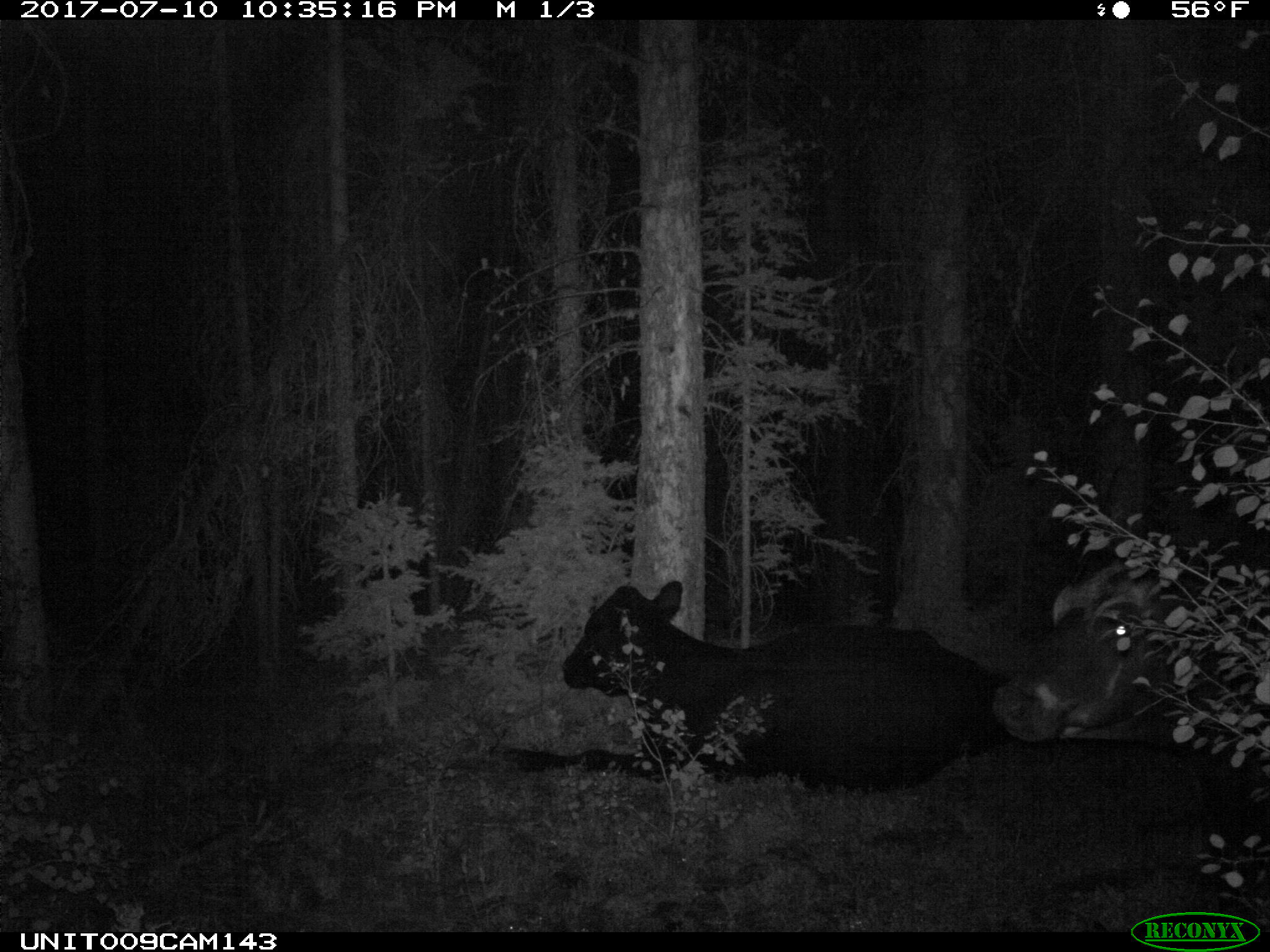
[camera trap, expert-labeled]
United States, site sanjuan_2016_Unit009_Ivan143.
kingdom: Animalia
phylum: Chordata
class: Mammalia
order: Artiodactyla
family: Bovidae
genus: Bos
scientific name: Bos taurus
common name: domestic cow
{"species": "Bos taurus (domestic cow)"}